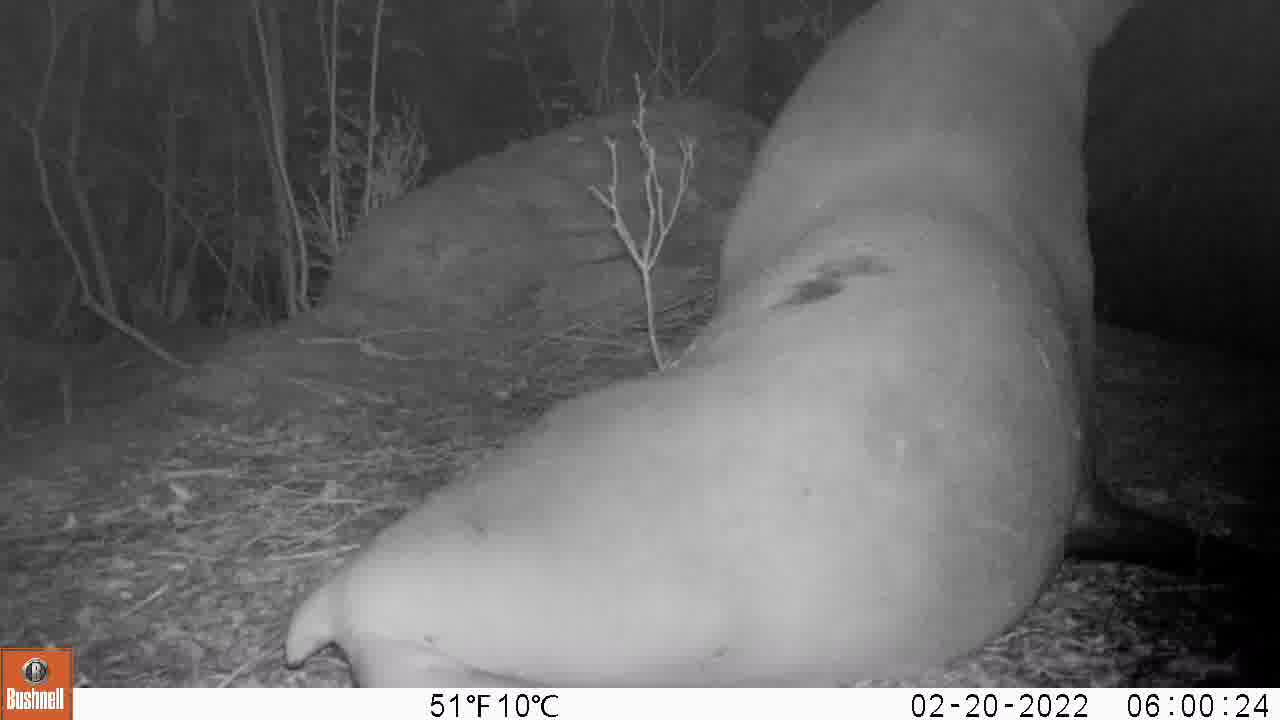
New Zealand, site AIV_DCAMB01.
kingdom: Animalia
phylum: Chordata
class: Mammalia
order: Carnivora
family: Otariidae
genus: Phocarctos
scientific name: Phocarctos hookeri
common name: new zealand sea lion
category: sealion